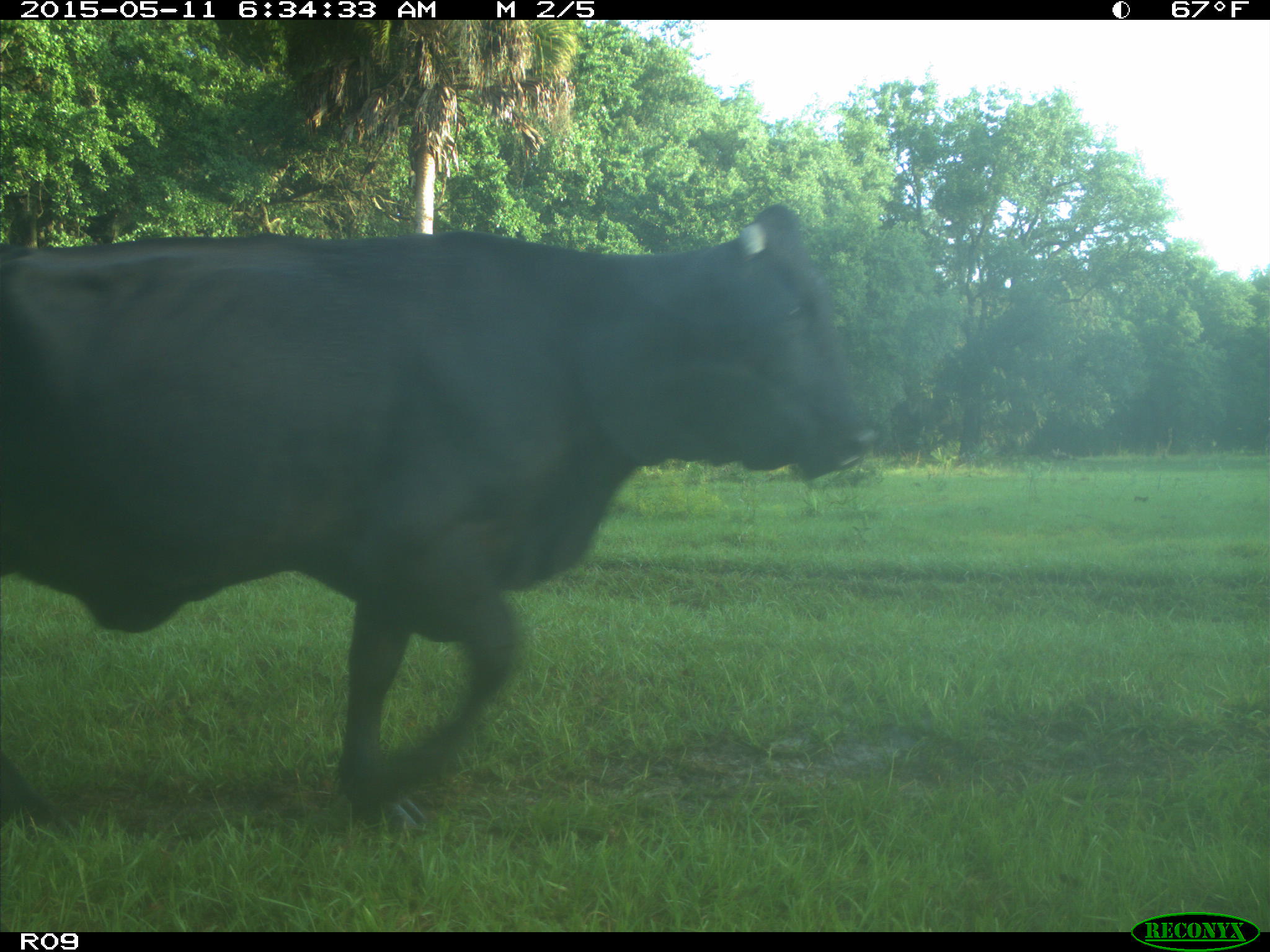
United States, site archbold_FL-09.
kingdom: Animalia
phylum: Chordata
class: Mammalia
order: Artiodactyla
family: Bovidae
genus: Bos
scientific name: Bos taurus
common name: domestic cow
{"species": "Bos taurus (domestic cow)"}